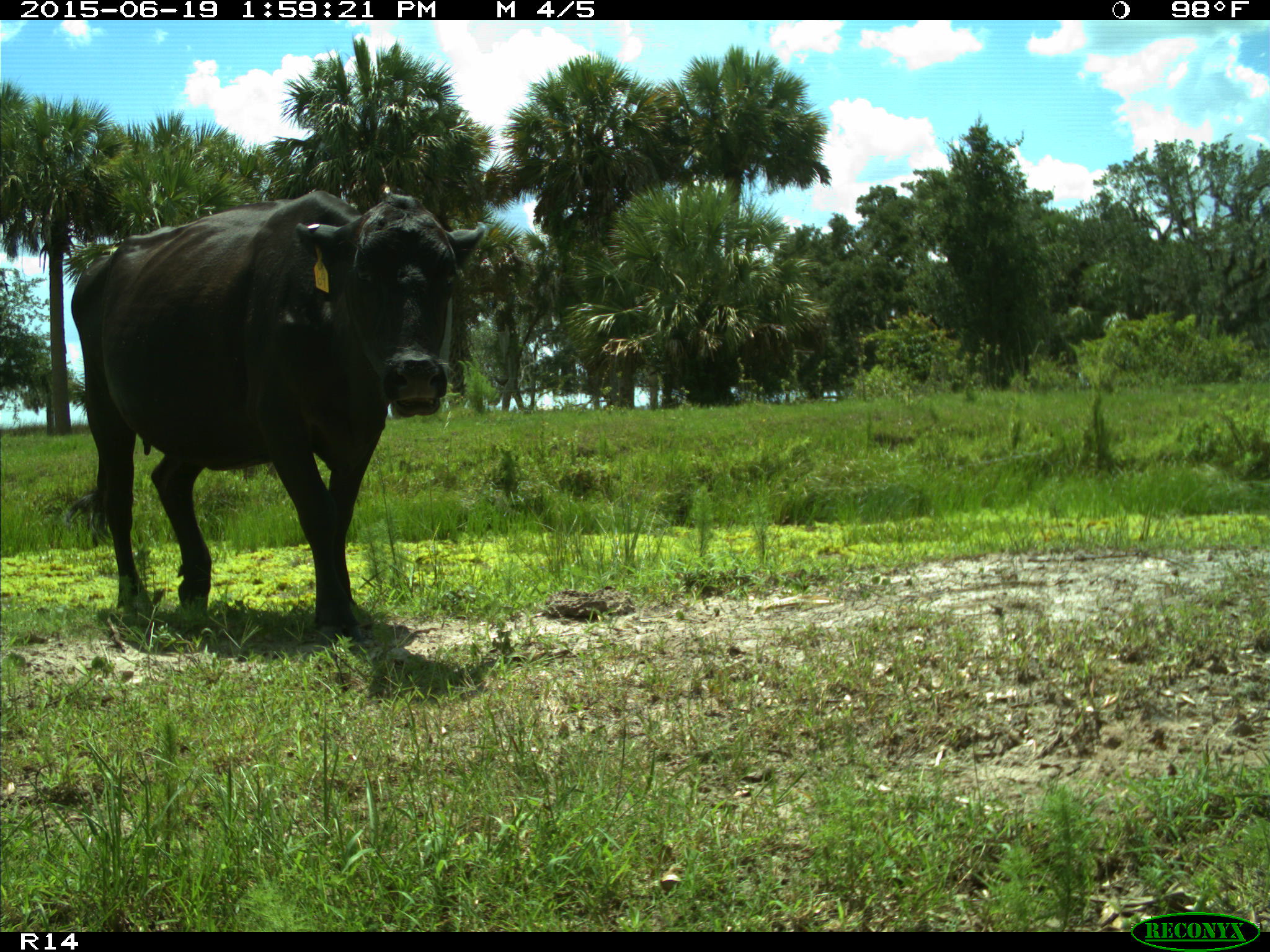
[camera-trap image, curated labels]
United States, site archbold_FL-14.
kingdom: Animalia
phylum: Chordata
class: Mammalia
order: Artiodactyla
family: Bovidae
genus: Bos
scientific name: Bos taurus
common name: domestic cow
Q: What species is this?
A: Bos taurus (domestic cow).